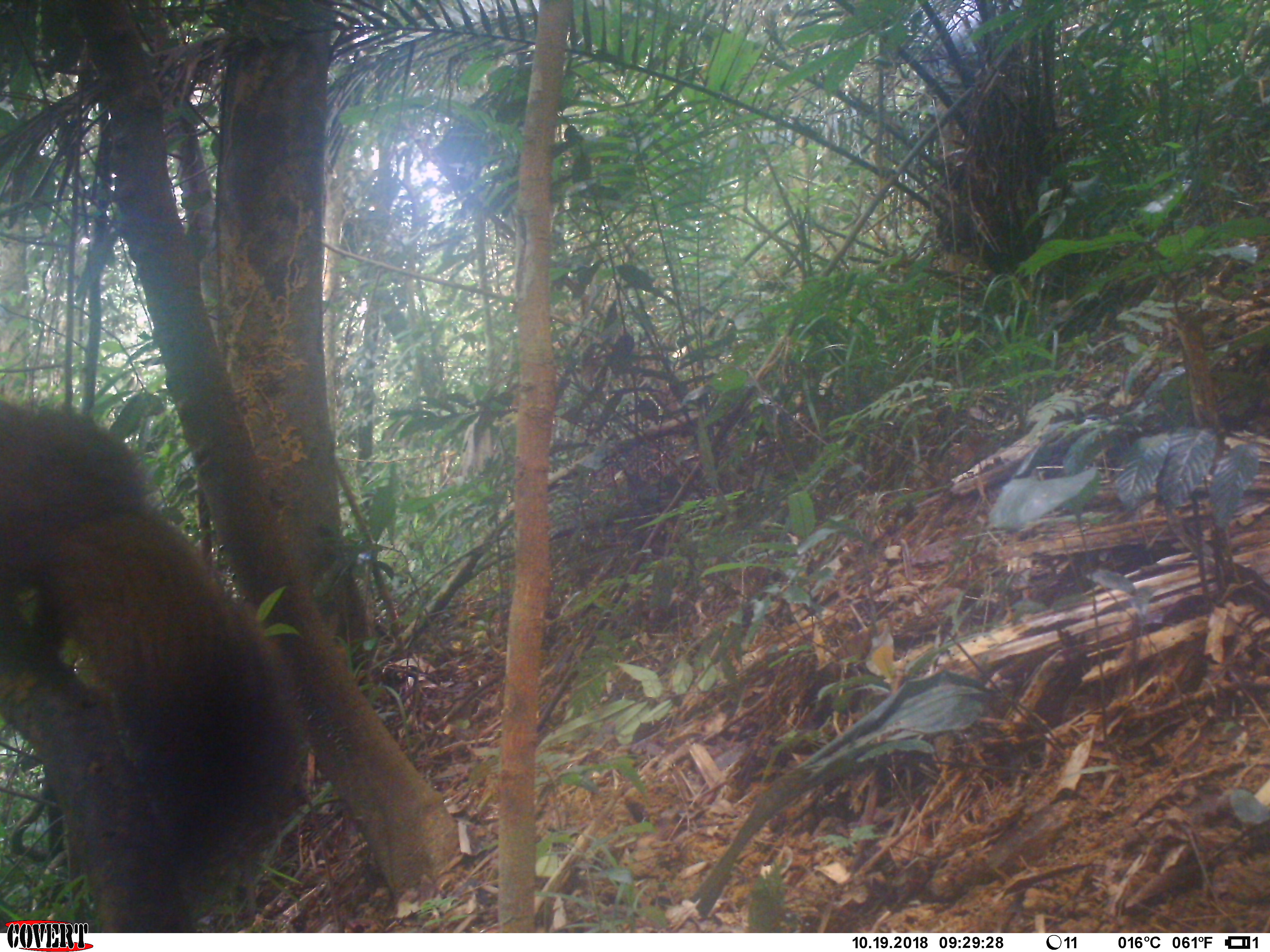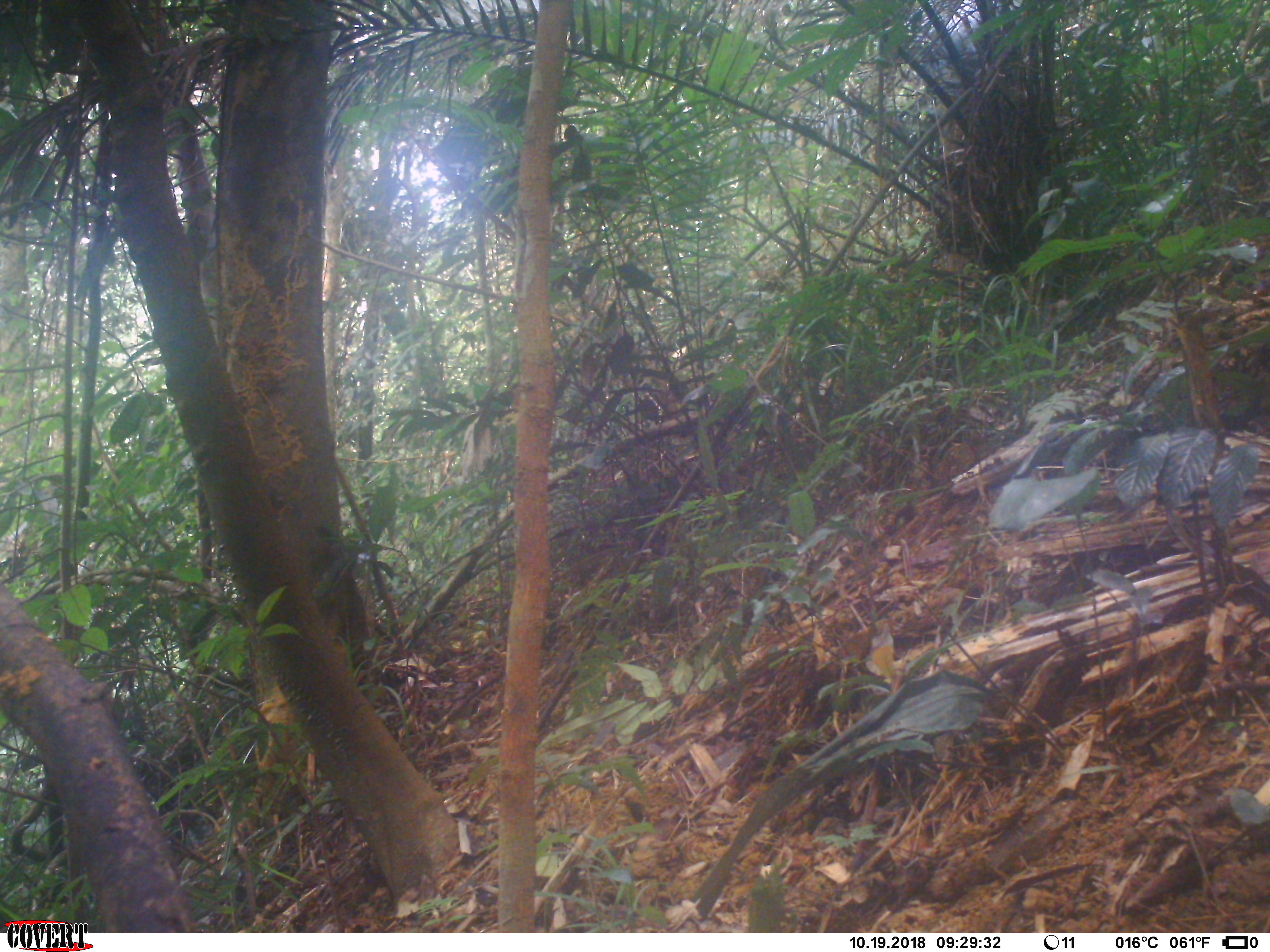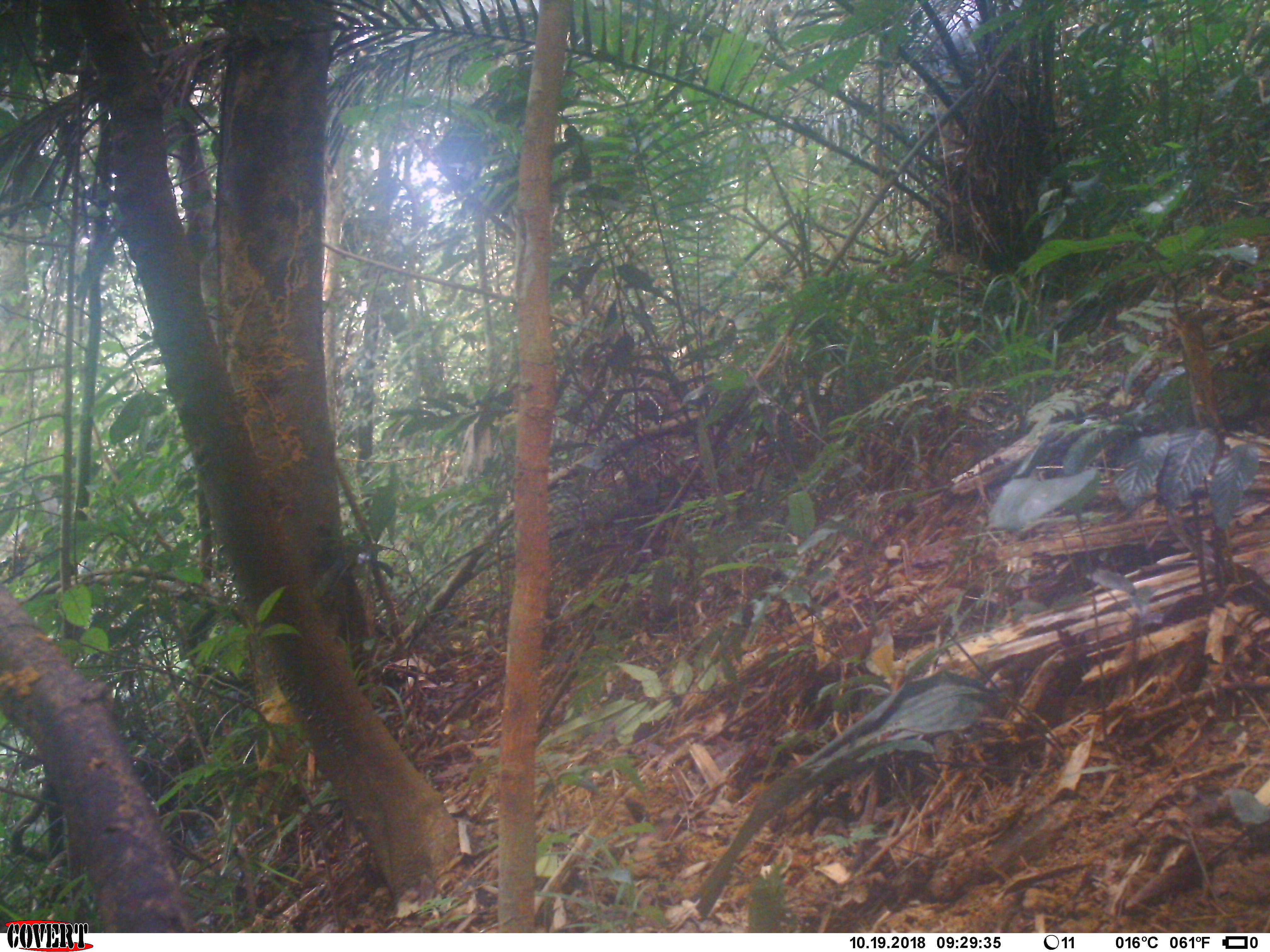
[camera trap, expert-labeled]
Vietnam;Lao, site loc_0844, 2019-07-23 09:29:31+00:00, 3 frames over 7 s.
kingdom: Animalia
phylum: Chordata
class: Mammalia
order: Rodentia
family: Sciuridae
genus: Sciurus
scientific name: Sciurus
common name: squirrel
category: unidentified squirrel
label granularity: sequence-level